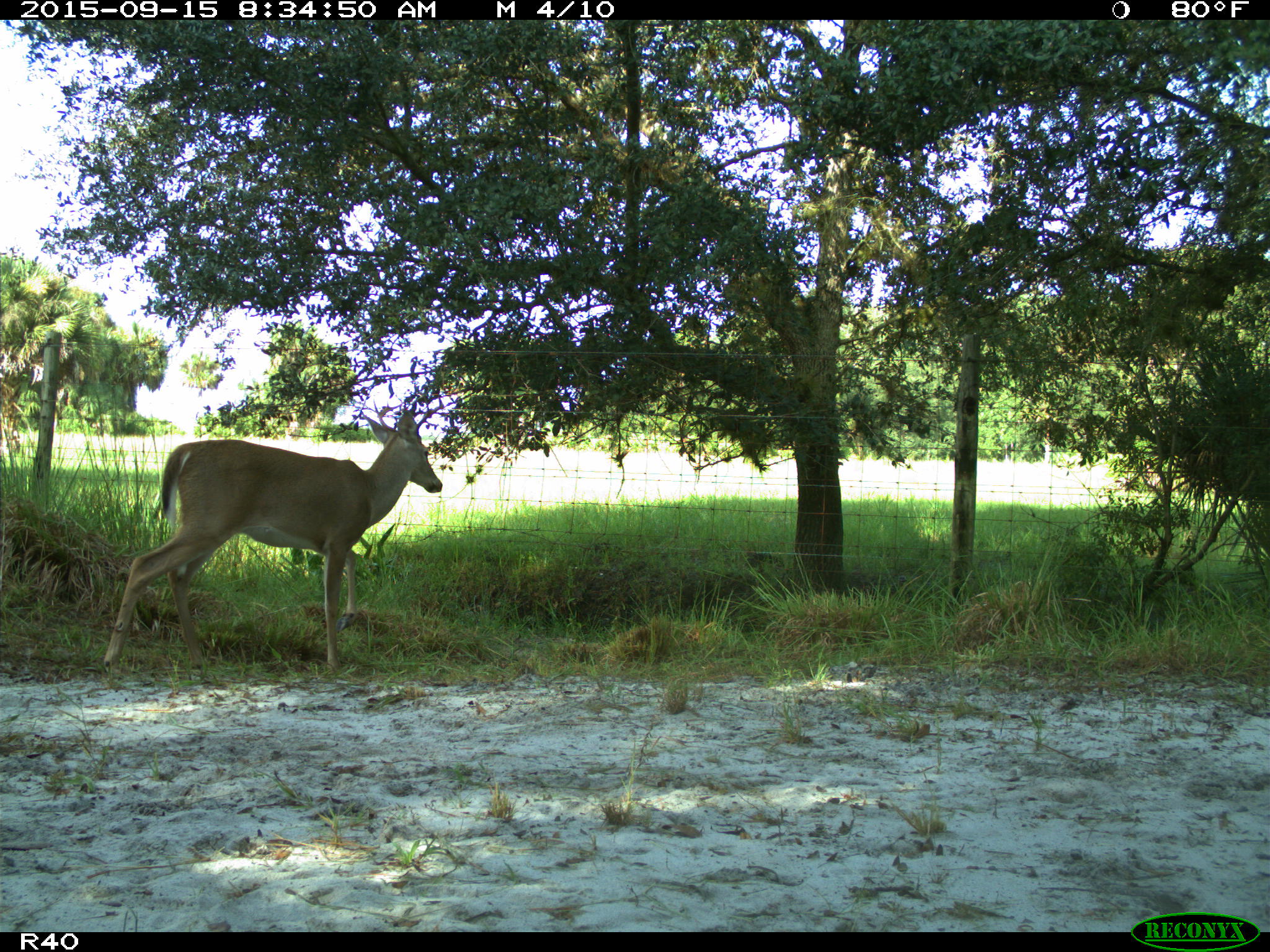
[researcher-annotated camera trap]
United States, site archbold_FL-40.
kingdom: Animalia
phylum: Chordata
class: Mammalia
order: Artiodactyla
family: Cervidae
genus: Odocoileus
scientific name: Odocoileus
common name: deer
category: unidentified deer